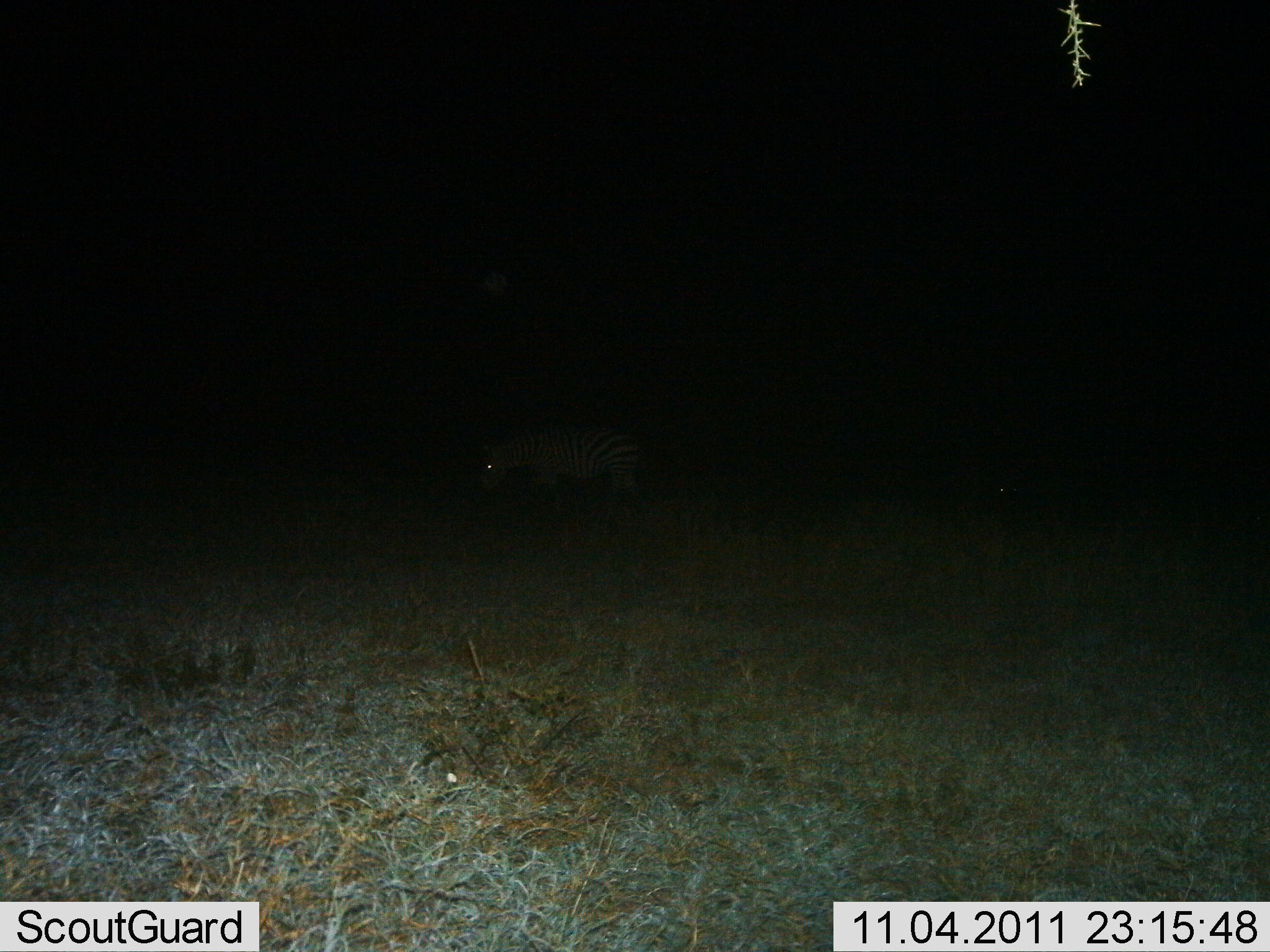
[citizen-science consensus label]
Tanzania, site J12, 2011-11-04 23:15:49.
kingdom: Animalia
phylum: Chordata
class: Mammalia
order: Perissodactyla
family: Equidae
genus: Equus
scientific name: Equus quagga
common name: plains zebra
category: zebra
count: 1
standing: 50%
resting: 0%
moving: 25%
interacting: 0%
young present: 0%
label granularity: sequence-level